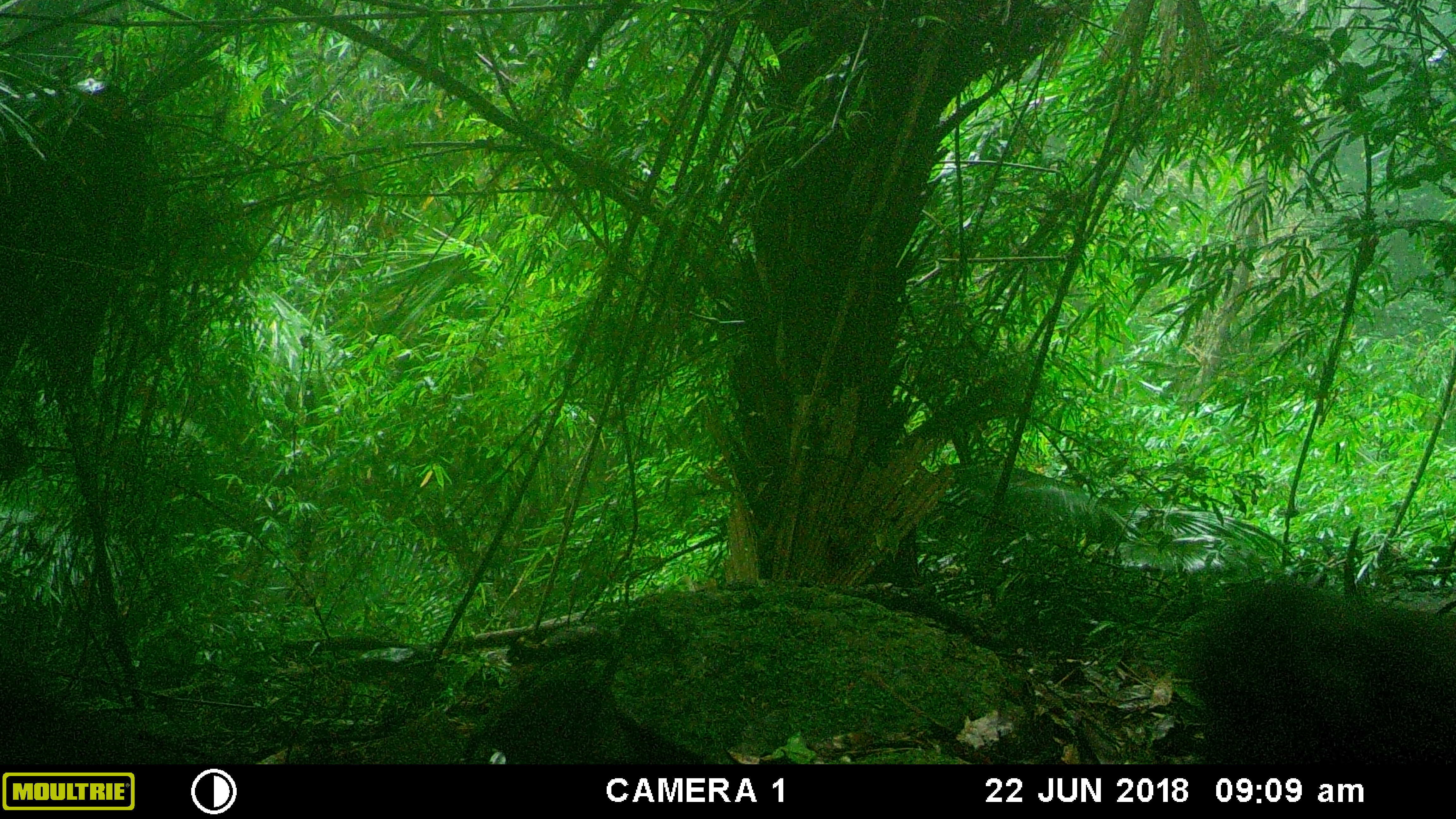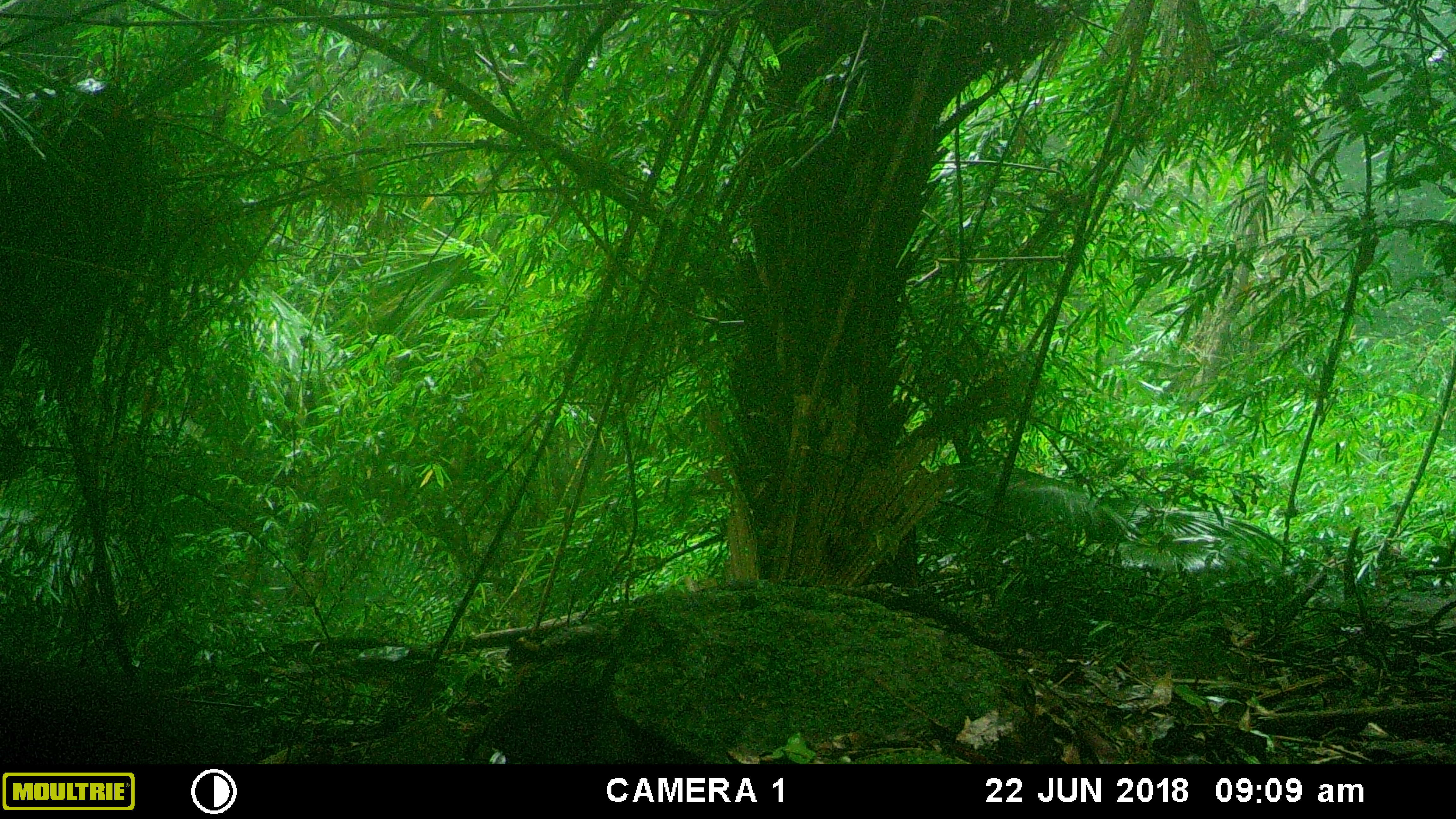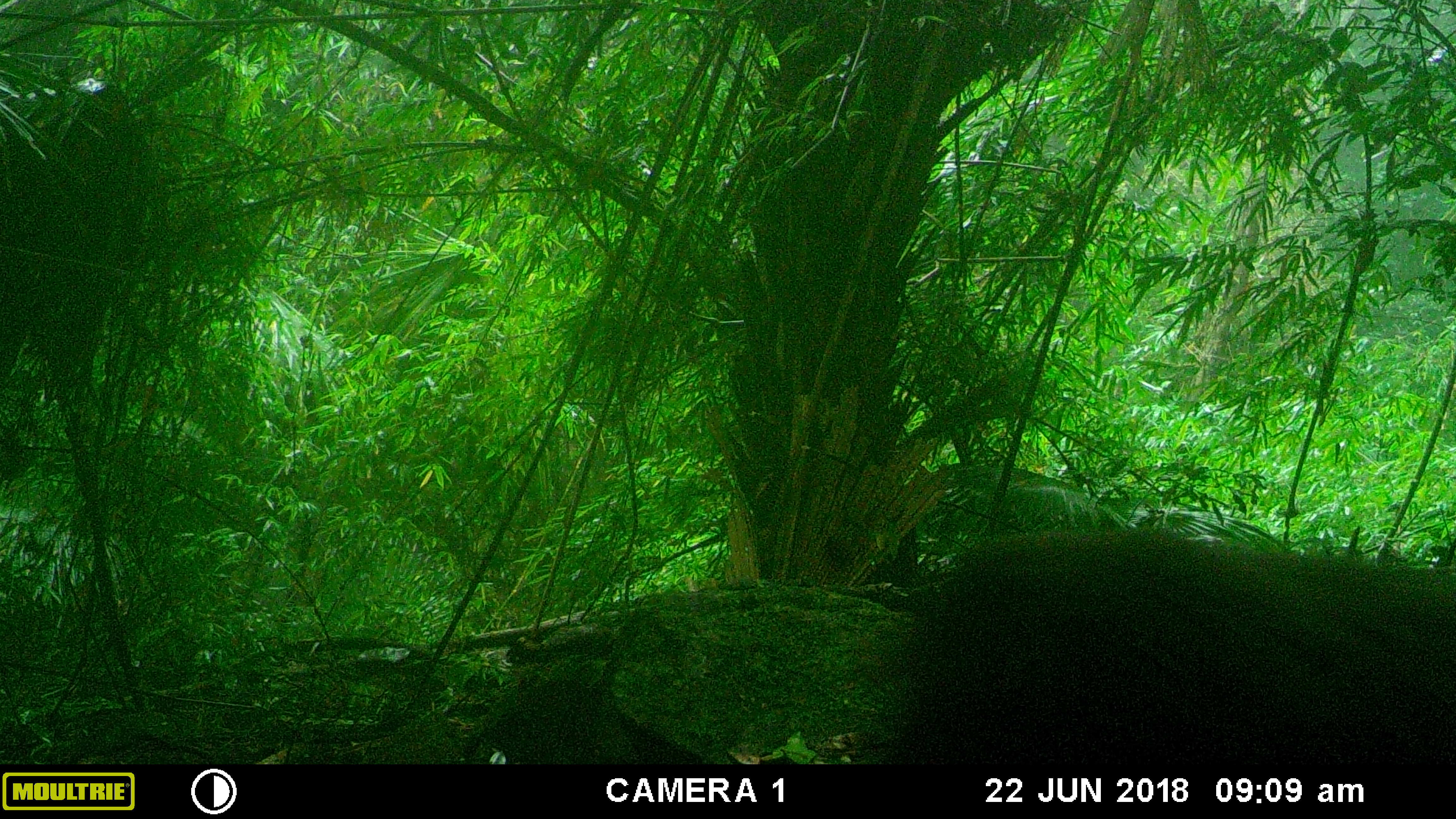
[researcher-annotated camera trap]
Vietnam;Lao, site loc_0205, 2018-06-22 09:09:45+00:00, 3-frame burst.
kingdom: Animalia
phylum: Chordata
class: Mammalia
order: Primates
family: Cercopithecidae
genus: Macaca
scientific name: Macaca arctoides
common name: stump-tailed macaque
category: stump tailed macaque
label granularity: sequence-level